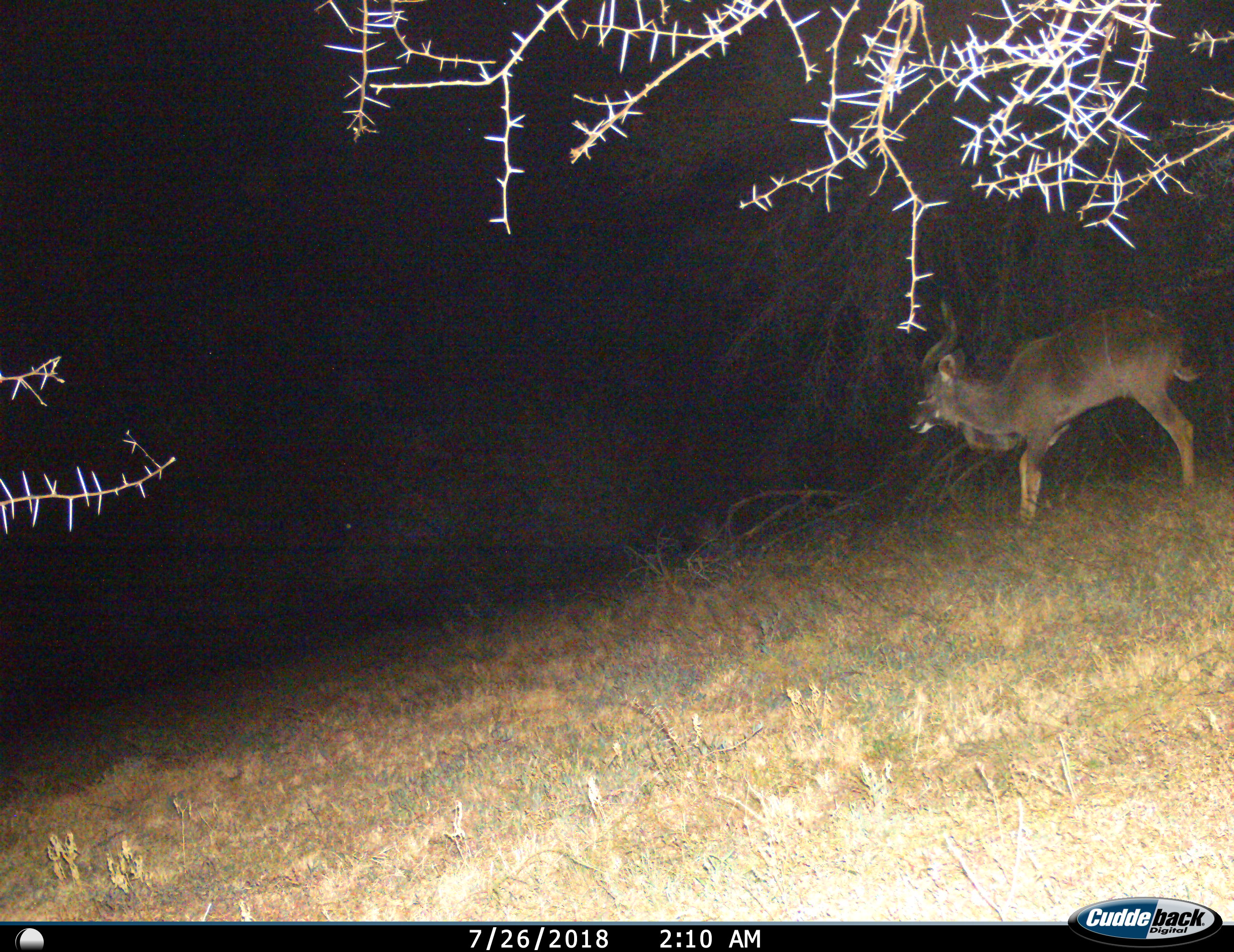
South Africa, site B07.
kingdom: Animalia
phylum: Chordata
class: Mammalia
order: Artiodactyla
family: Bovidae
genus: Tragelaphus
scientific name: Tragelaphus strepsiceros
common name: greater kudu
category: kudu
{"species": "kudu (greater kudu) (Tragelaphus strepsiceros)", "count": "1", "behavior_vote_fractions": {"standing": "70%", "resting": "0%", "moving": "30%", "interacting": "0%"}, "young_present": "0%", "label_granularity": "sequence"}